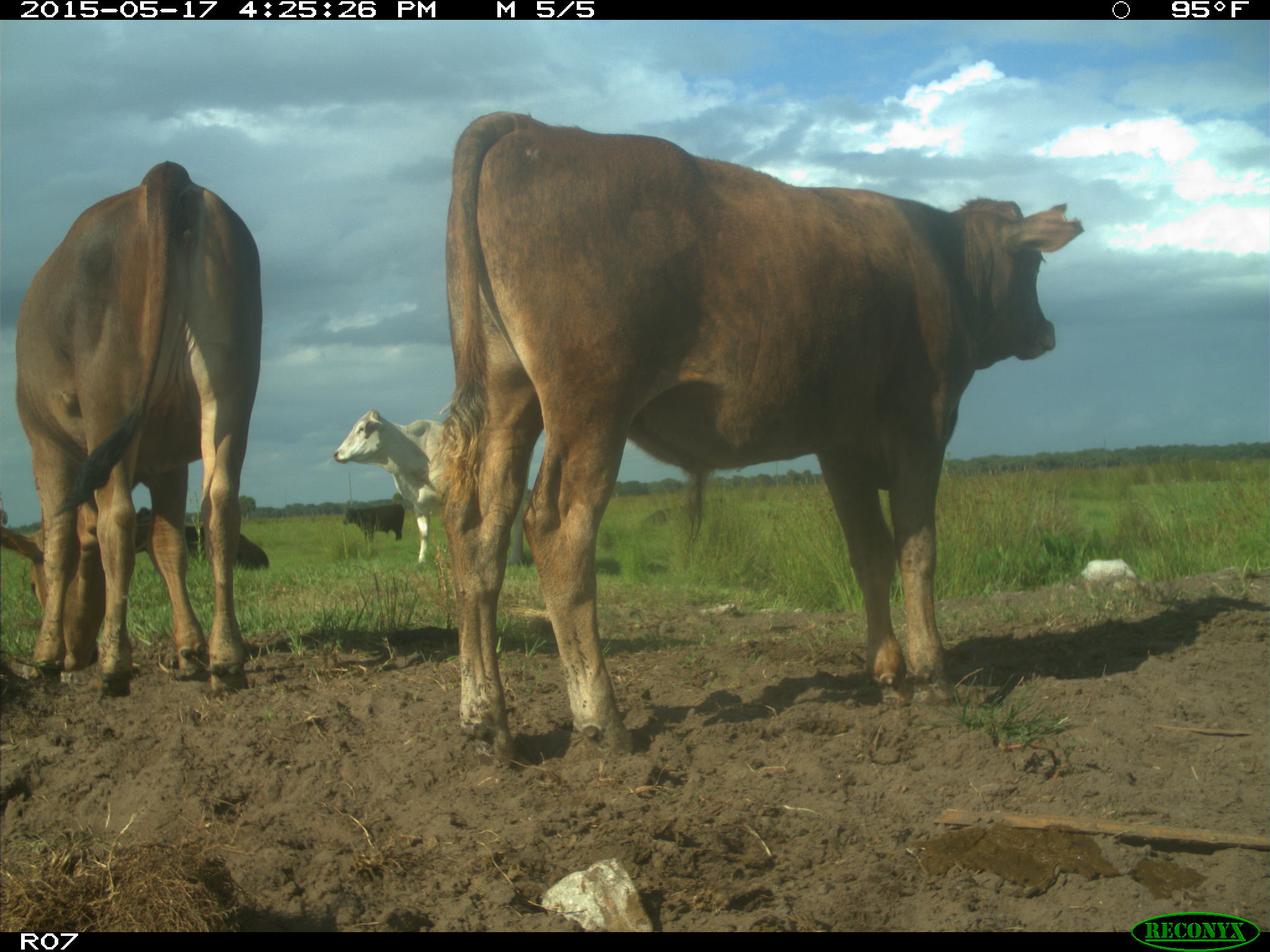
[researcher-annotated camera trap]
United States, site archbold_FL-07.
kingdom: Animalia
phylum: Chordata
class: Mammalia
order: Artiodactyla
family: Bovidae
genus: Bos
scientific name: Bos taurus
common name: domestic cow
Bos taurus (domestic cow).